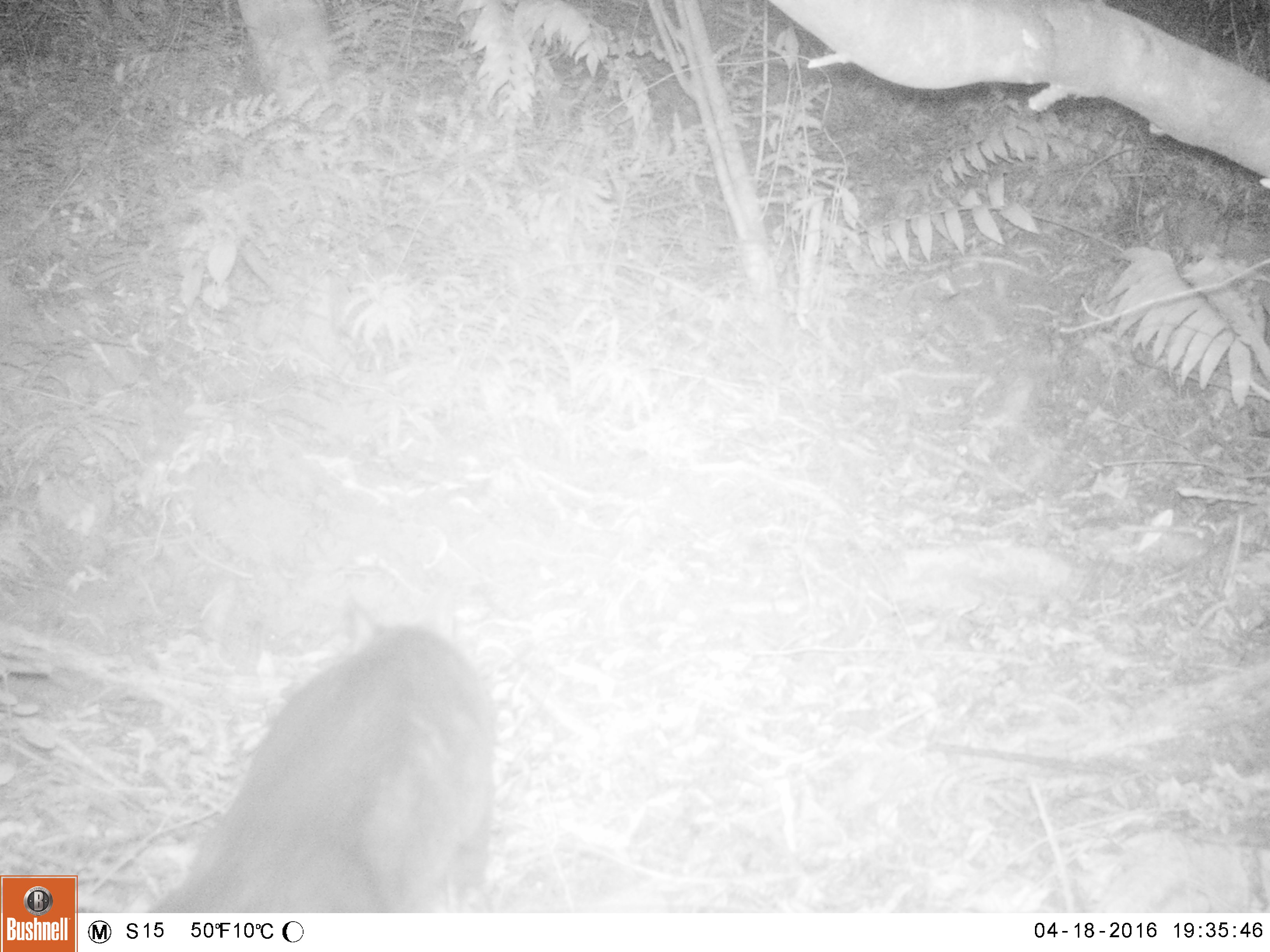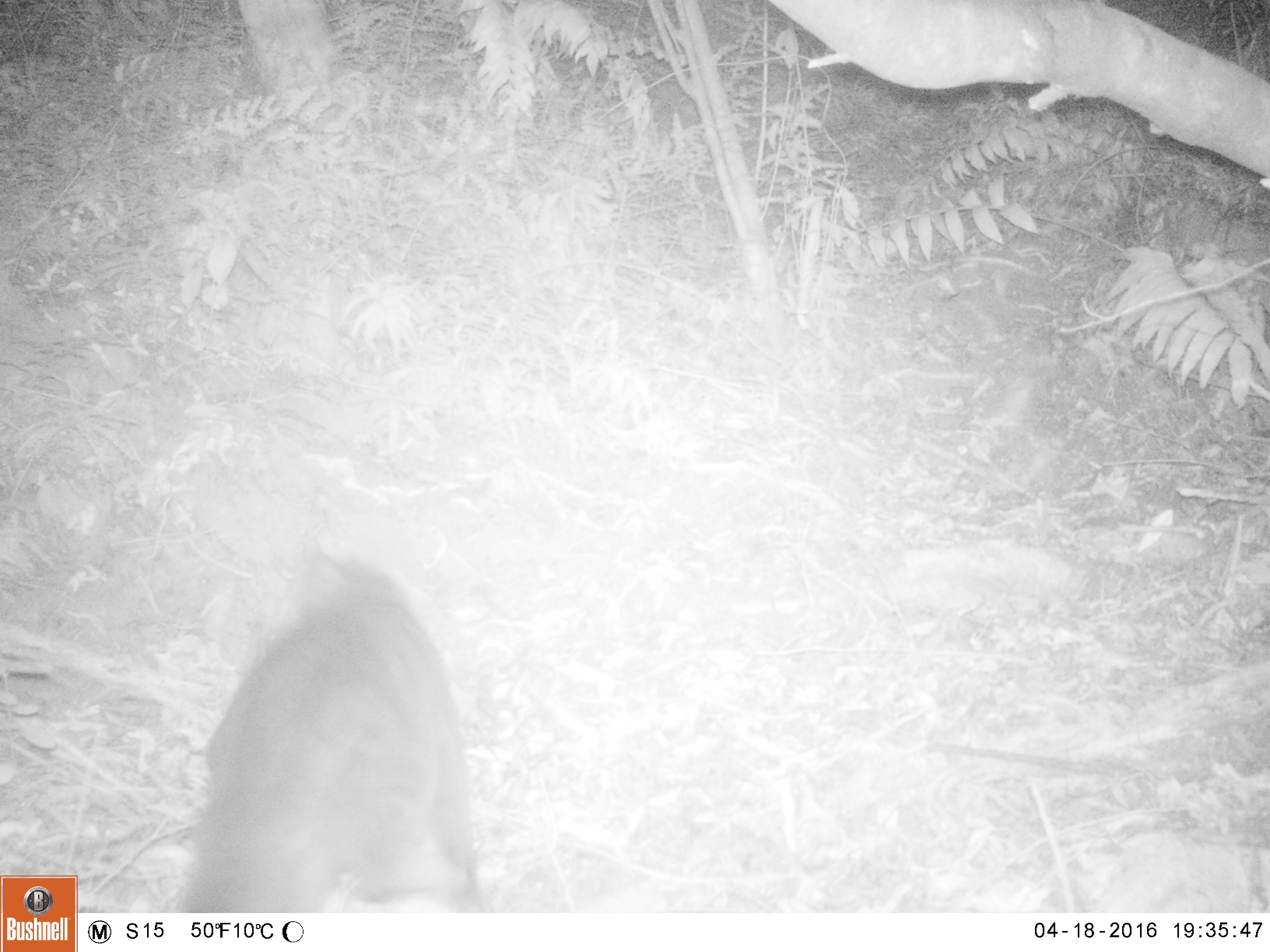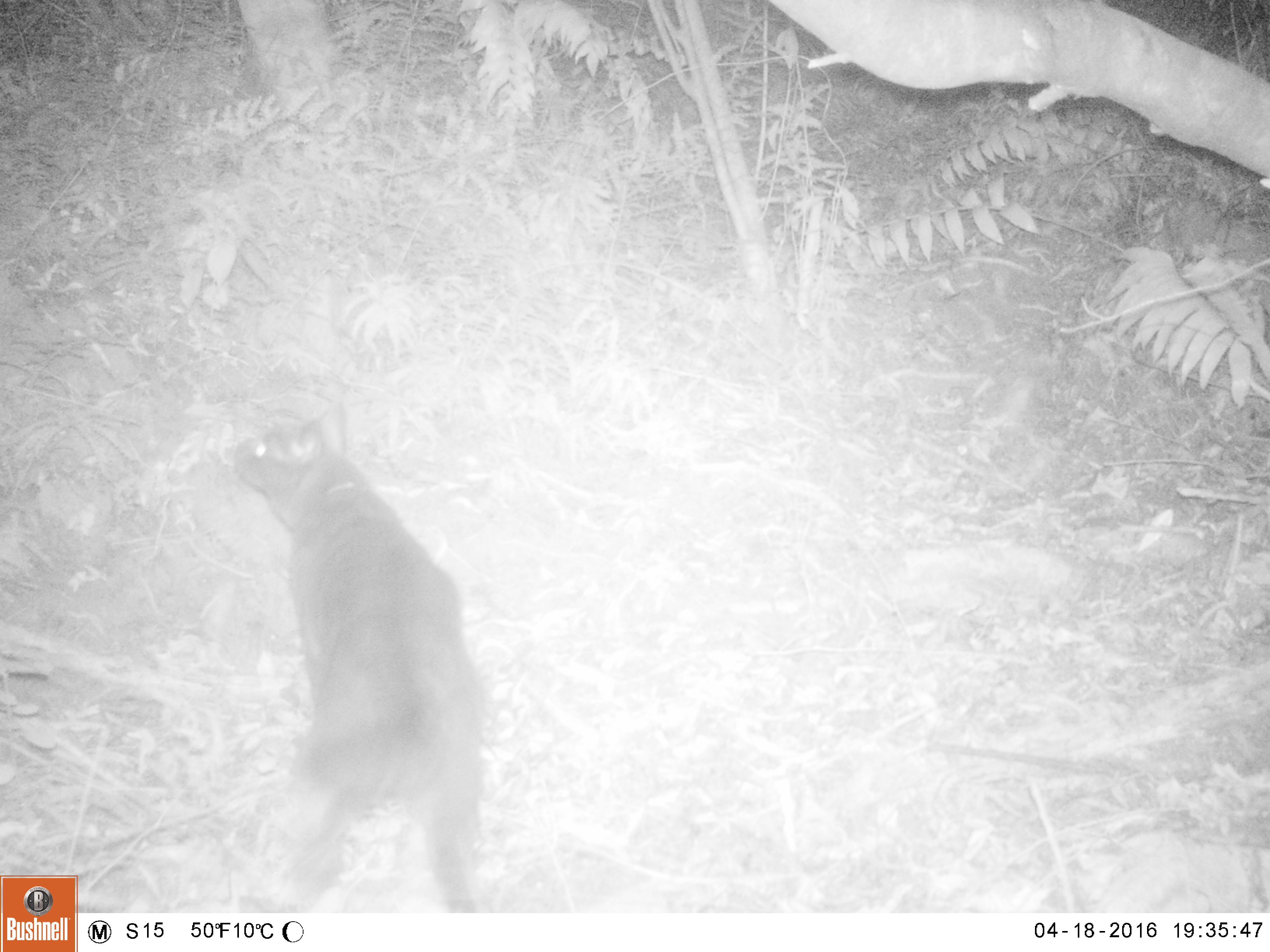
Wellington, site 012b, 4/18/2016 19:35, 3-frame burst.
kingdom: Animalia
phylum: Chordata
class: Mammalia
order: Carnivora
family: Felidae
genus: Felis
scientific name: Felis catus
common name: cat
Cat (Felis catus).